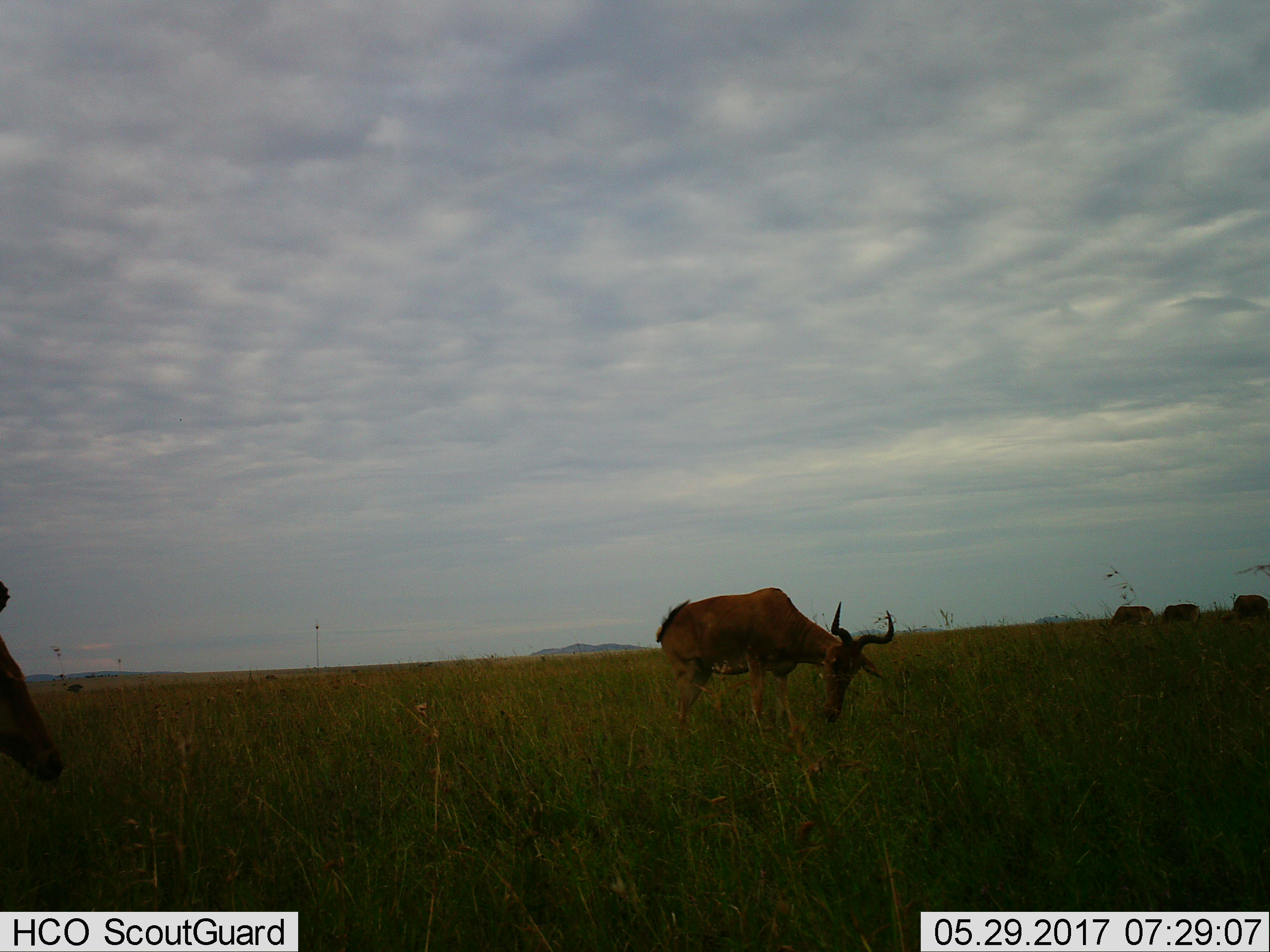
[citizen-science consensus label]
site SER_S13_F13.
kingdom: Animalia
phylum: Chordata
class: Mammalia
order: Artiodactyla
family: Bovidae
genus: Alcelaphus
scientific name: Alcelaphus buselaphus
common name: hartebeest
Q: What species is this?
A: Hartebeest (Alcelaphus buselaphus).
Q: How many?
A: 5.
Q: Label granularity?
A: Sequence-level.